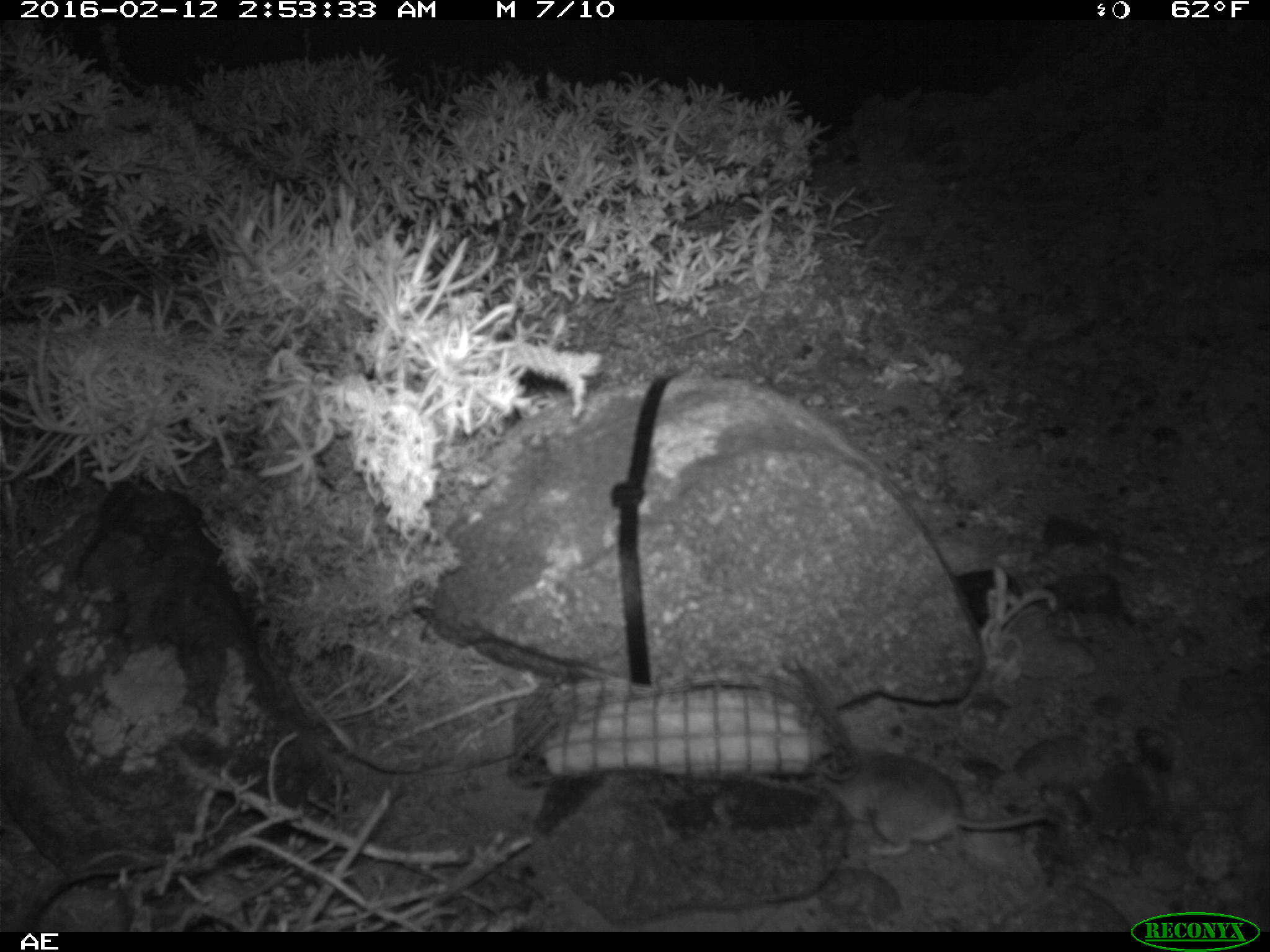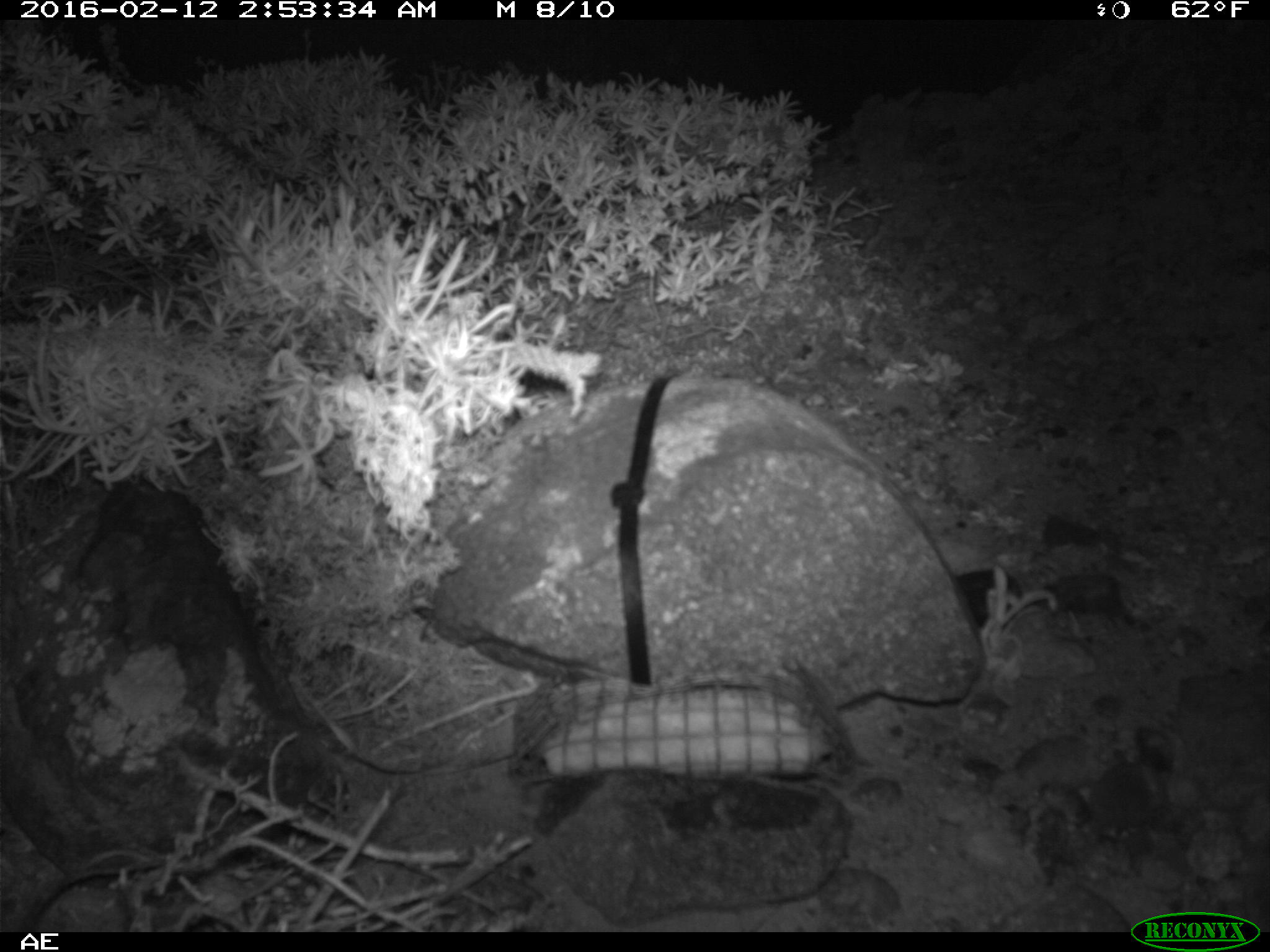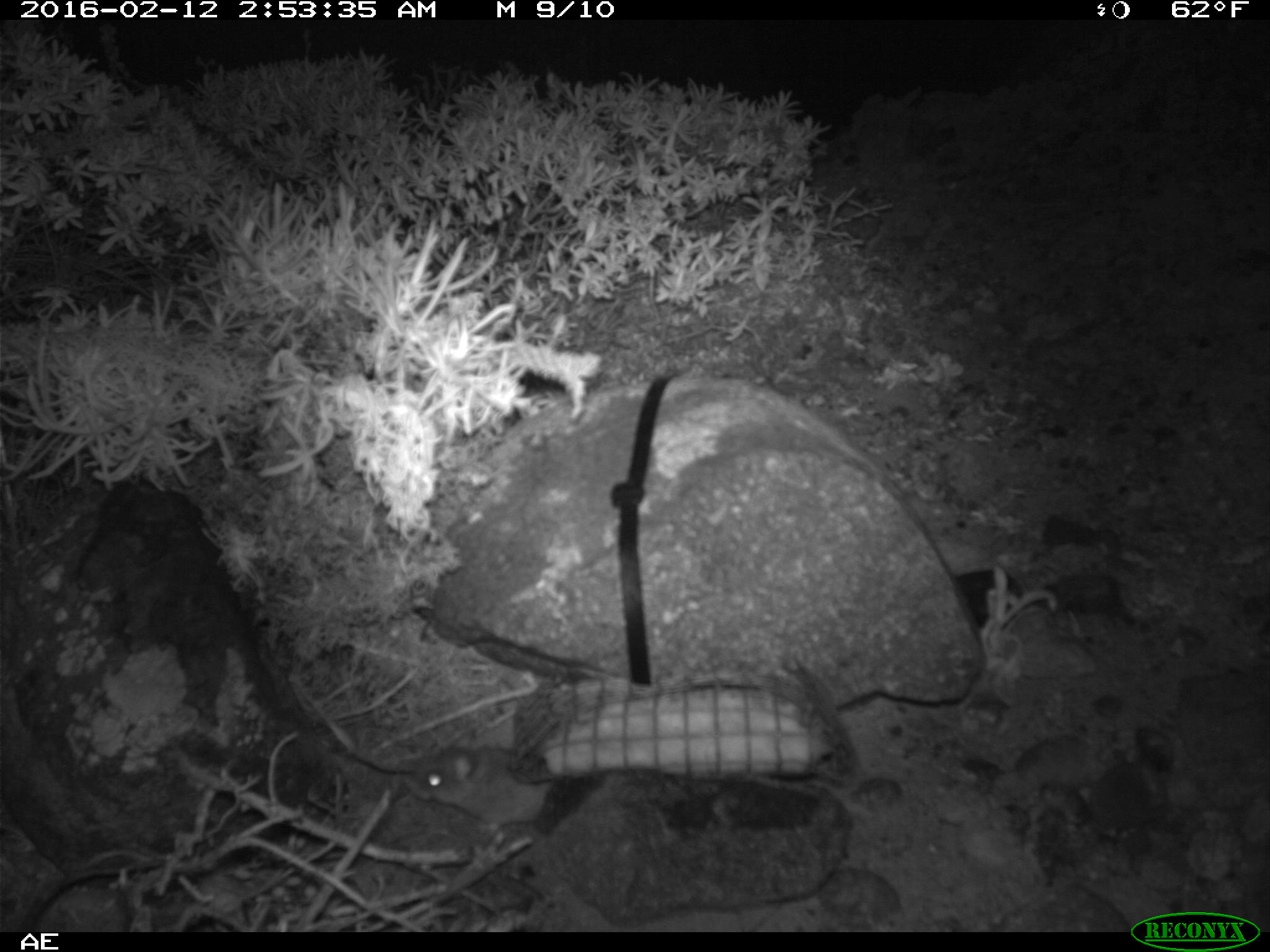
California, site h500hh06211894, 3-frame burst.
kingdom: Animalia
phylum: Chordata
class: Mammalia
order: Rodentia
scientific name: Rodentia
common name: rodent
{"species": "rodent (Rodentia)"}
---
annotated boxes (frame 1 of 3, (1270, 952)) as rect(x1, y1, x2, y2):
rodent: rect(810, 749, 1062, 855)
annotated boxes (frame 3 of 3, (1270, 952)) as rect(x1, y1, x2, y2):
rodent: rect(410, 729, 556, 829)